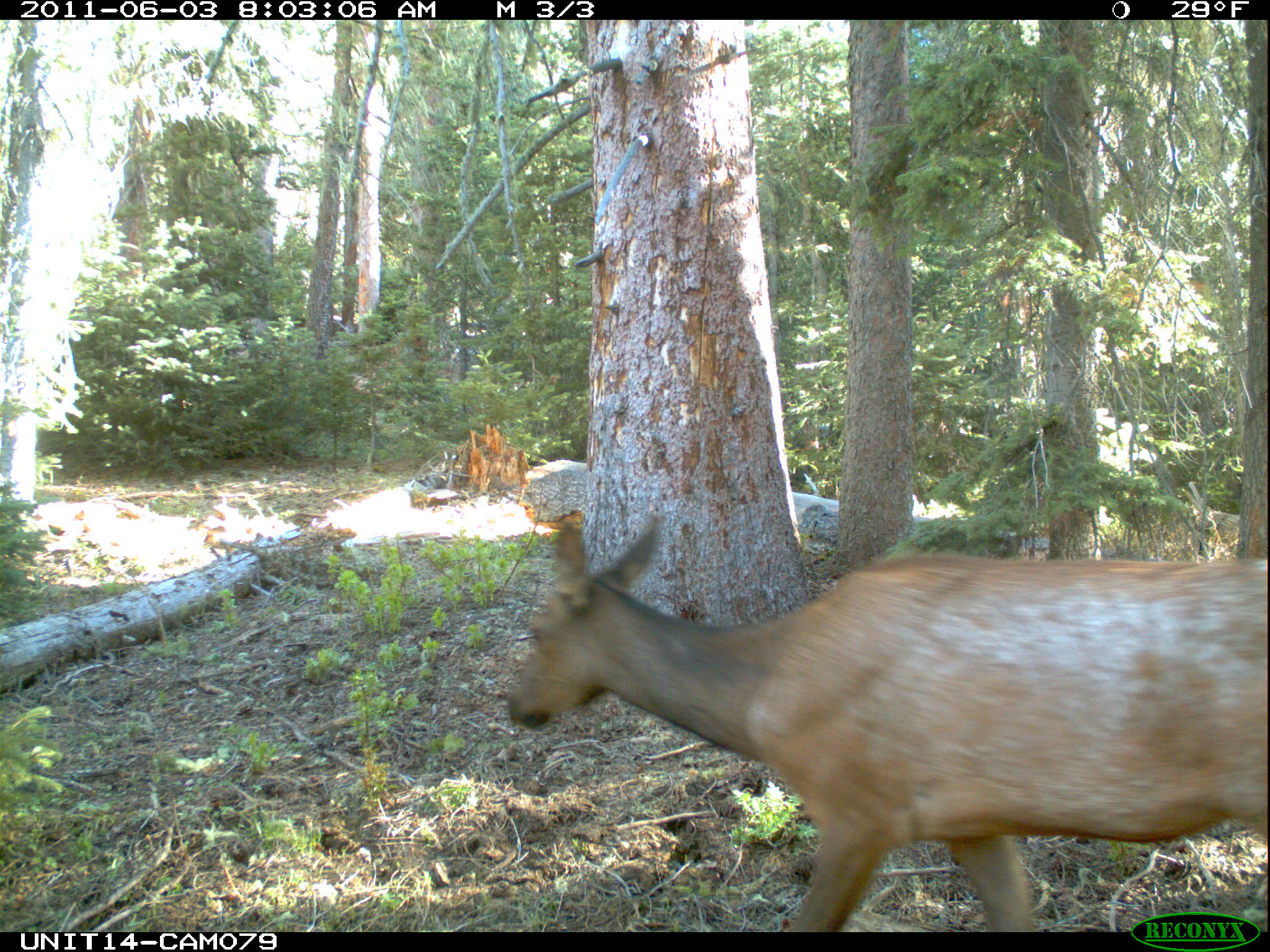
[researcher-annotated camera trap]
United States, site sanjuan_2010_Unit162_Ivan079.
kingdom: Animalia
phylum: Chordata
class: Mammalia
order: Artiodactyla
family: Cervidae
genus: Cervus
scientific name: Cervus elaphus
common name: red deer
Cervus elaphus (red deer).